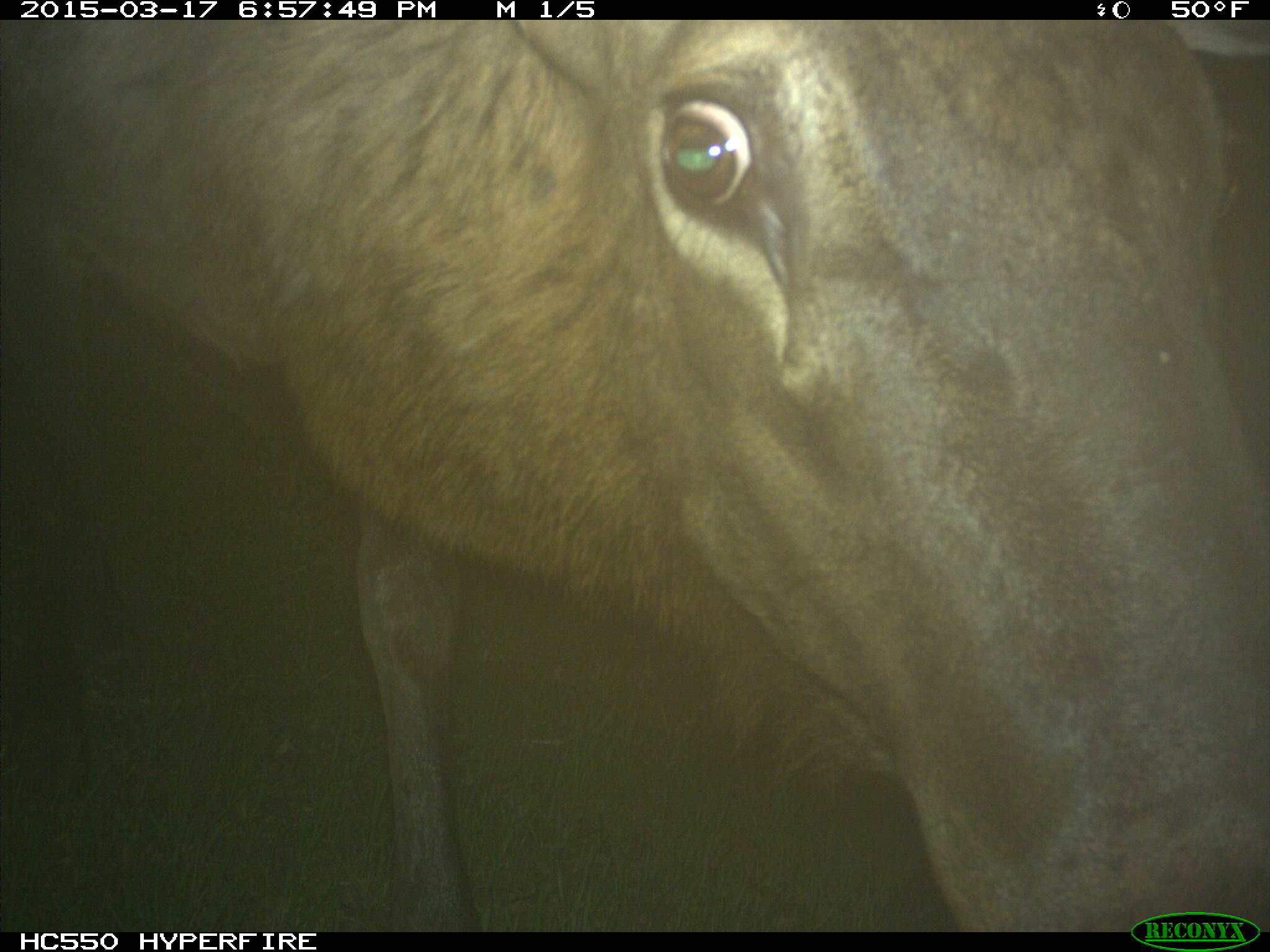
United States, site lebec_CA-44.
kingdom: Animalia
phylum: Chordata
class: Mammalia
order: Artiodactyla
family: Cervidae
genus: Cervus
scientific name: Cervus canadensis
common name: elk